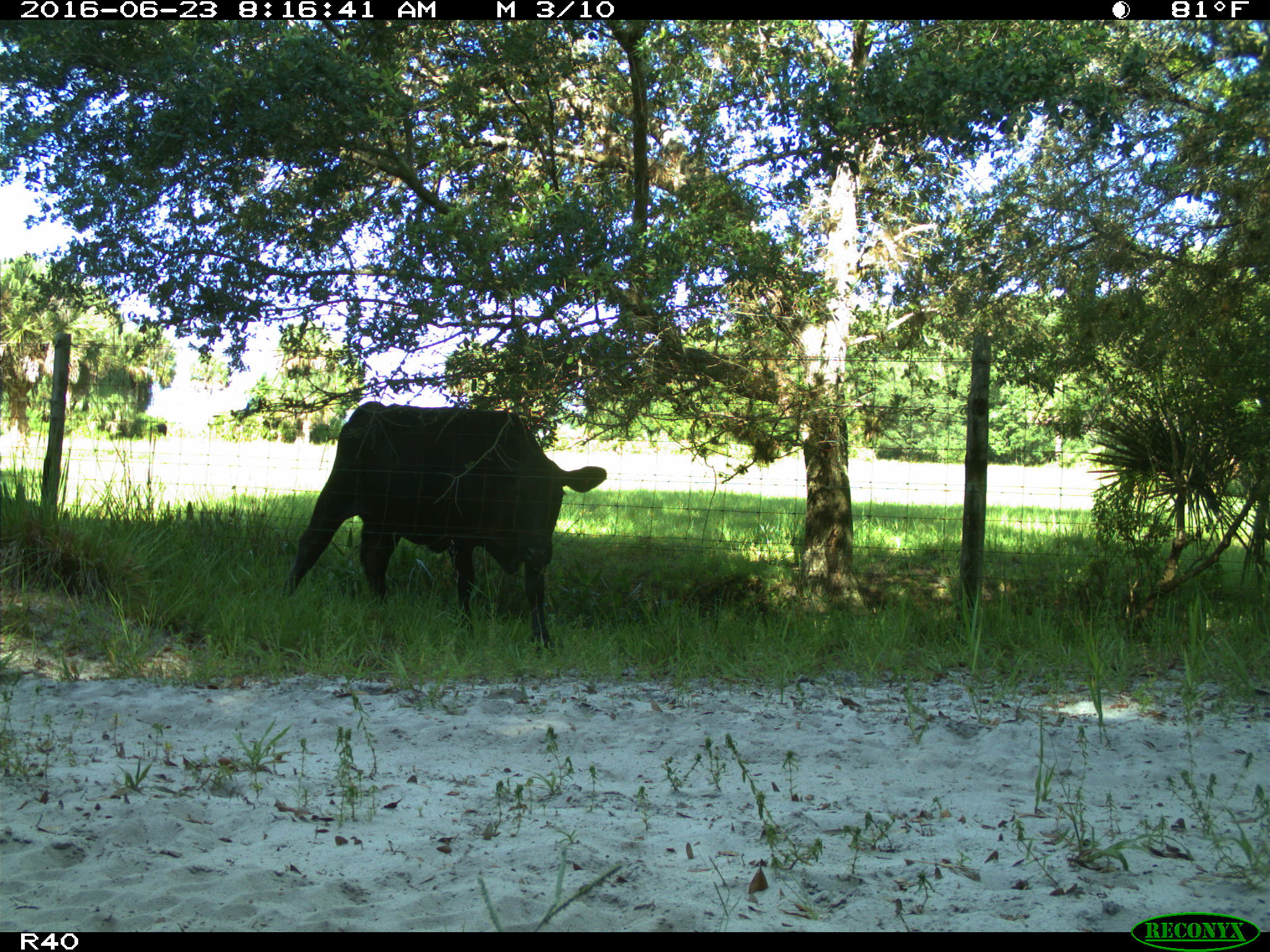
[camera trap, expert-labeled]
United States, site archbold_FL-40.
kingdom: Animalia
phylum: Chordata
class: Mammalia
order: Artiodactyla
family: Bovidae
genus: Bos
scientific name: Bos taurus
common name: domestic cow